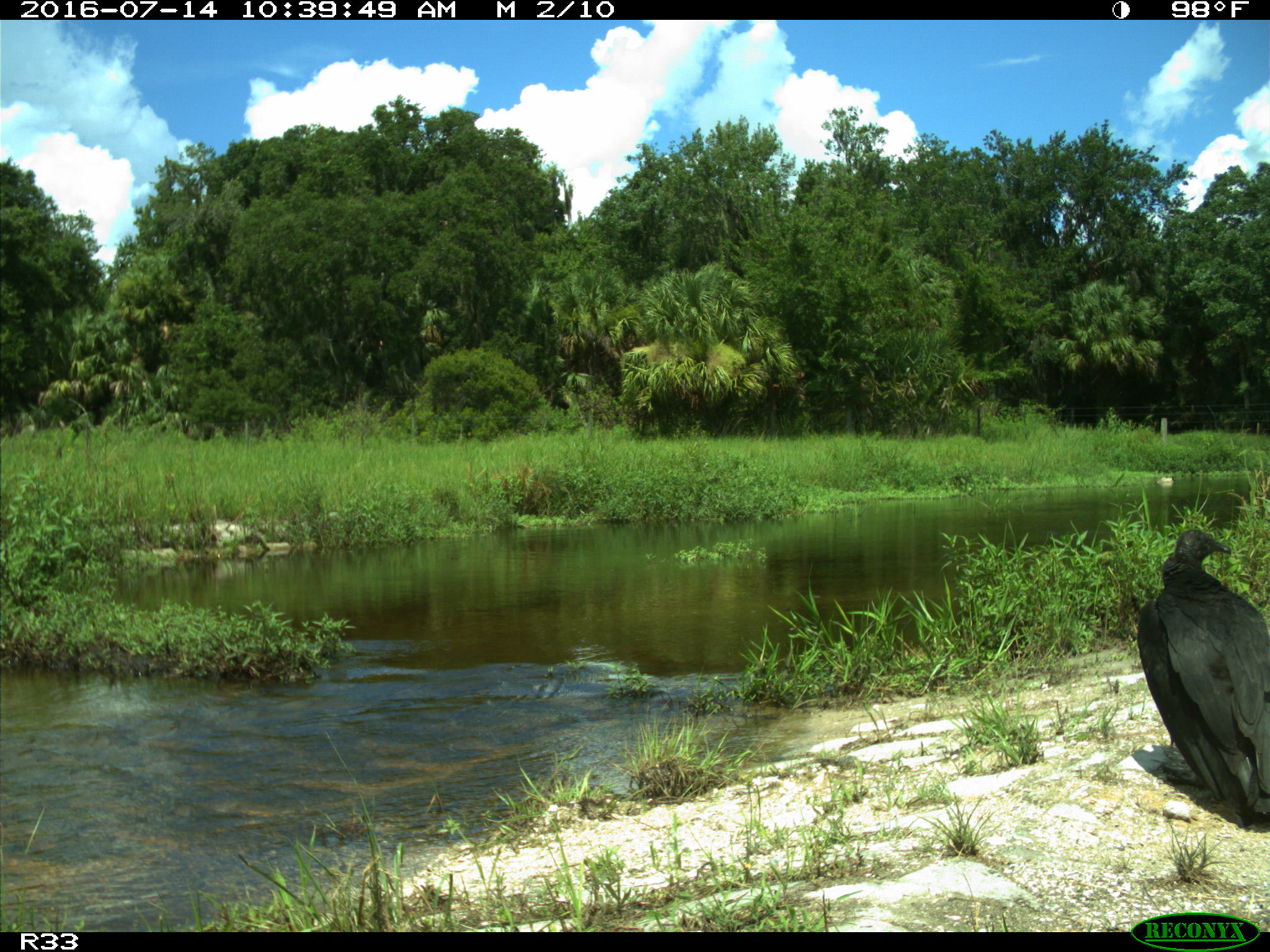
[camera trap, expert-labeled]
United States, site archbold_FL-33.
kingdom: Animalia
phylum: Chordata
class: Aves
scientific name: Aves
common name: birds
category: unidentified bird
Unidentified bird (birds) (Aves).